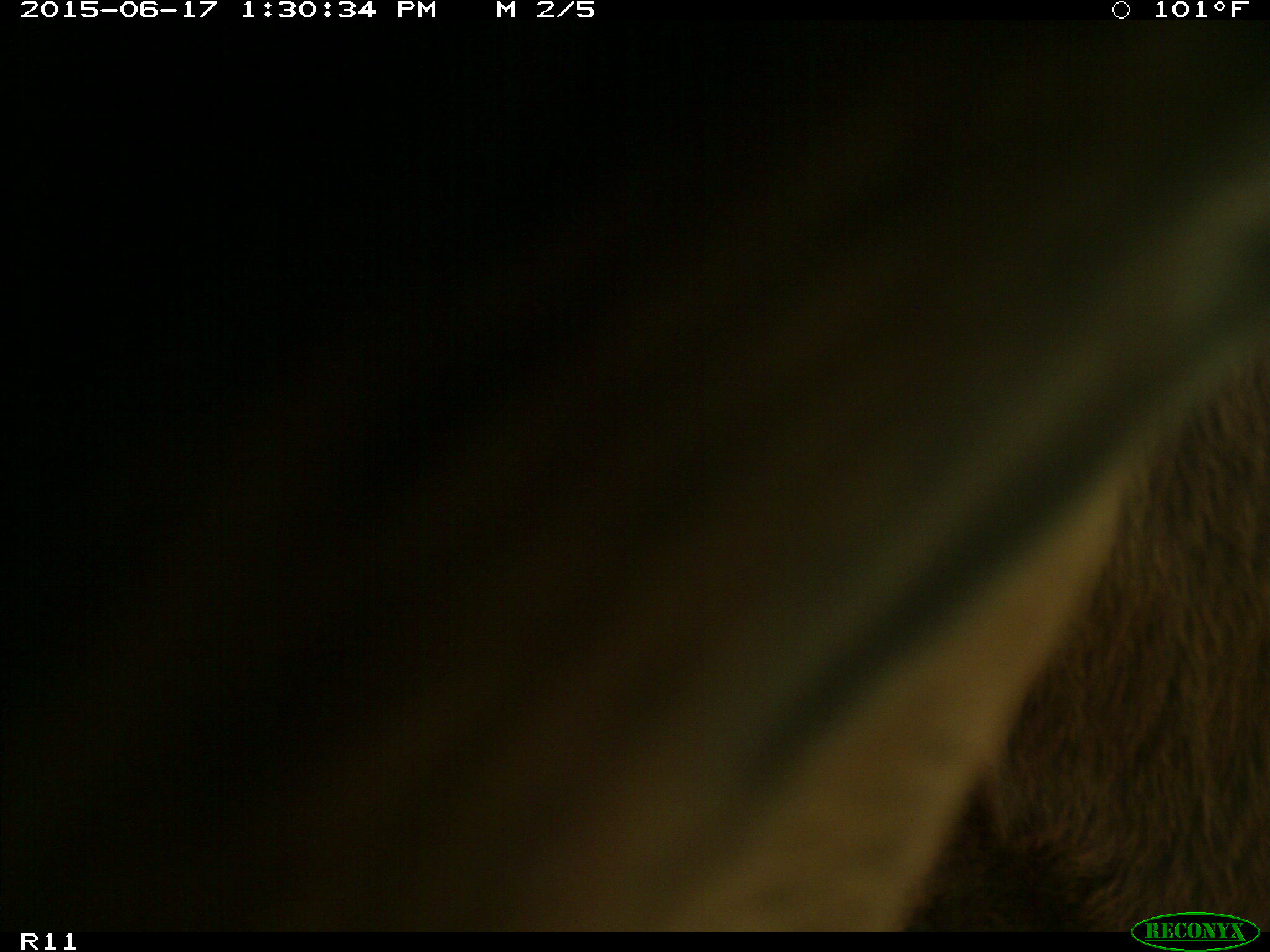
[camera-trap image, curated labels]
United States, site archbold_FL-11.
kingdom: Animalia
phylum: Chordata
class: Mammalia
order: Artiodactyla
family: Bovidae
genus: Bos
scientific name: Bos taurus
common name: domestic cow